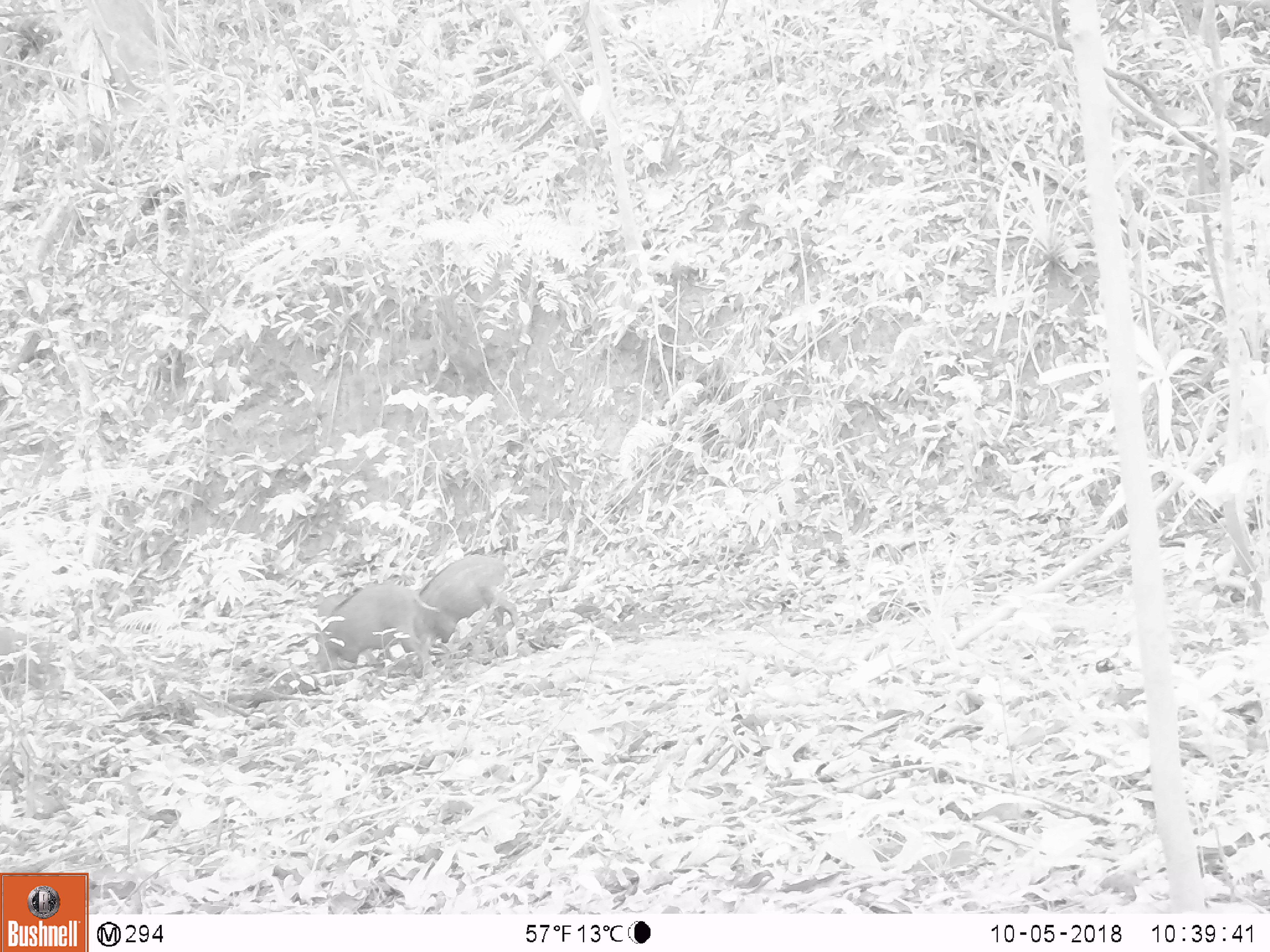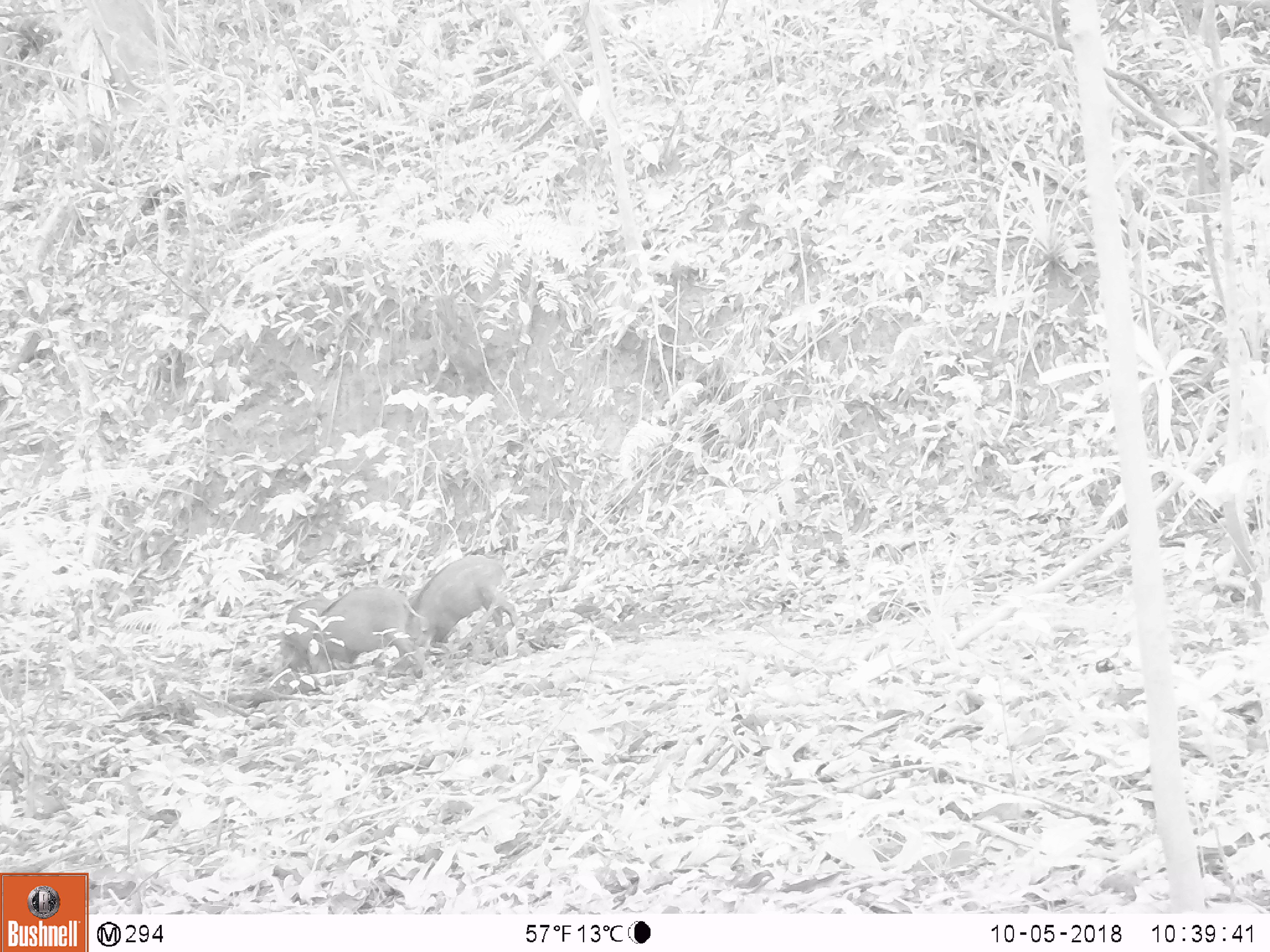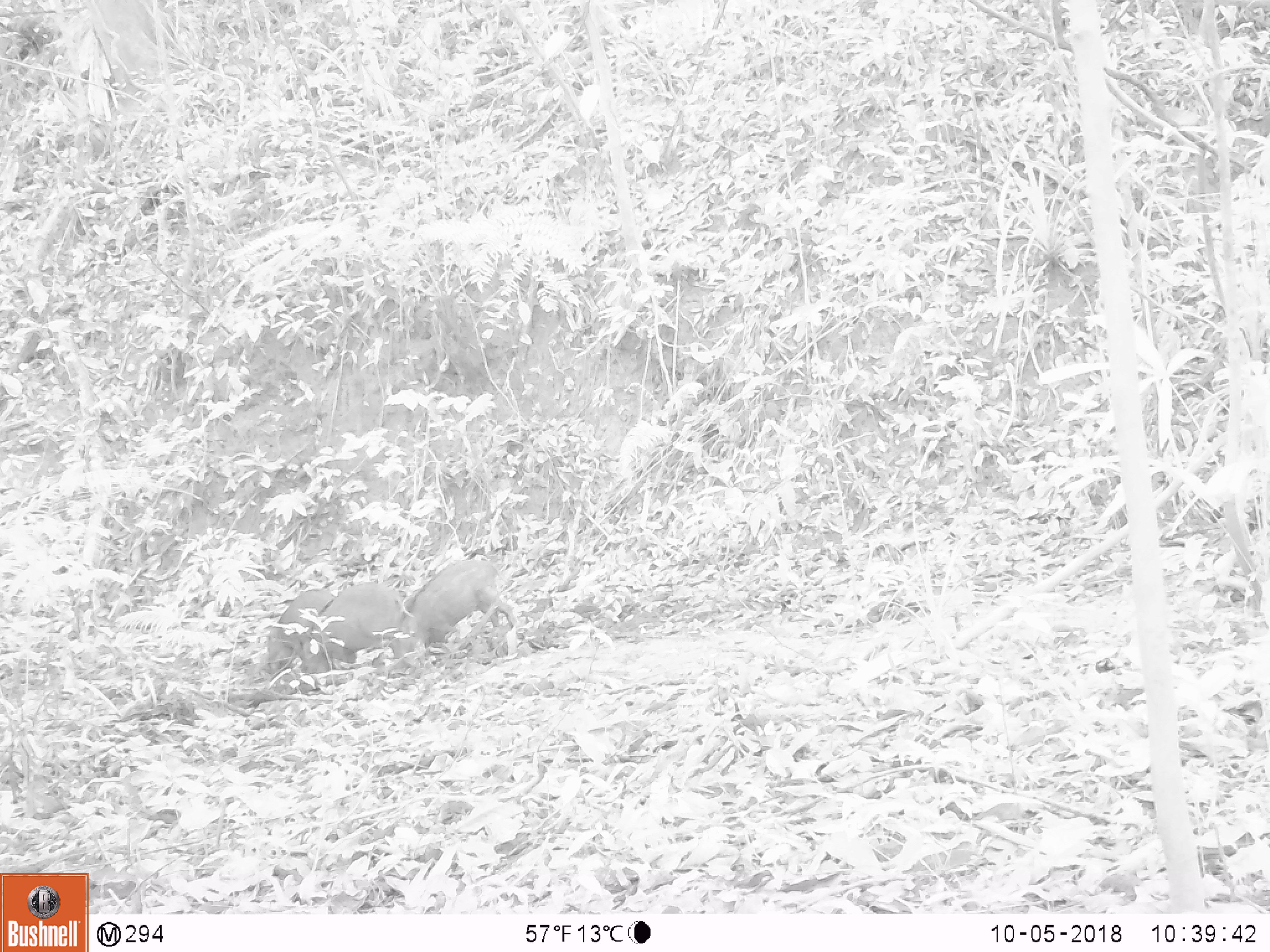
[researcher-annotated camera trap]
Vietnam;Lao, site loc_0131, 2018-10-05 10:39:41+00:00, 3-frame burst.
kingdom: Animalia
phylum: Chordata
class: Mammalia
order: Artiodactyla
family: Suidae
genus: Sus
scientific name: Sus scrofa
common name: eurasian wild pig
Eurasian wild pig (Sus scrofa). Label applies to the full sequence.